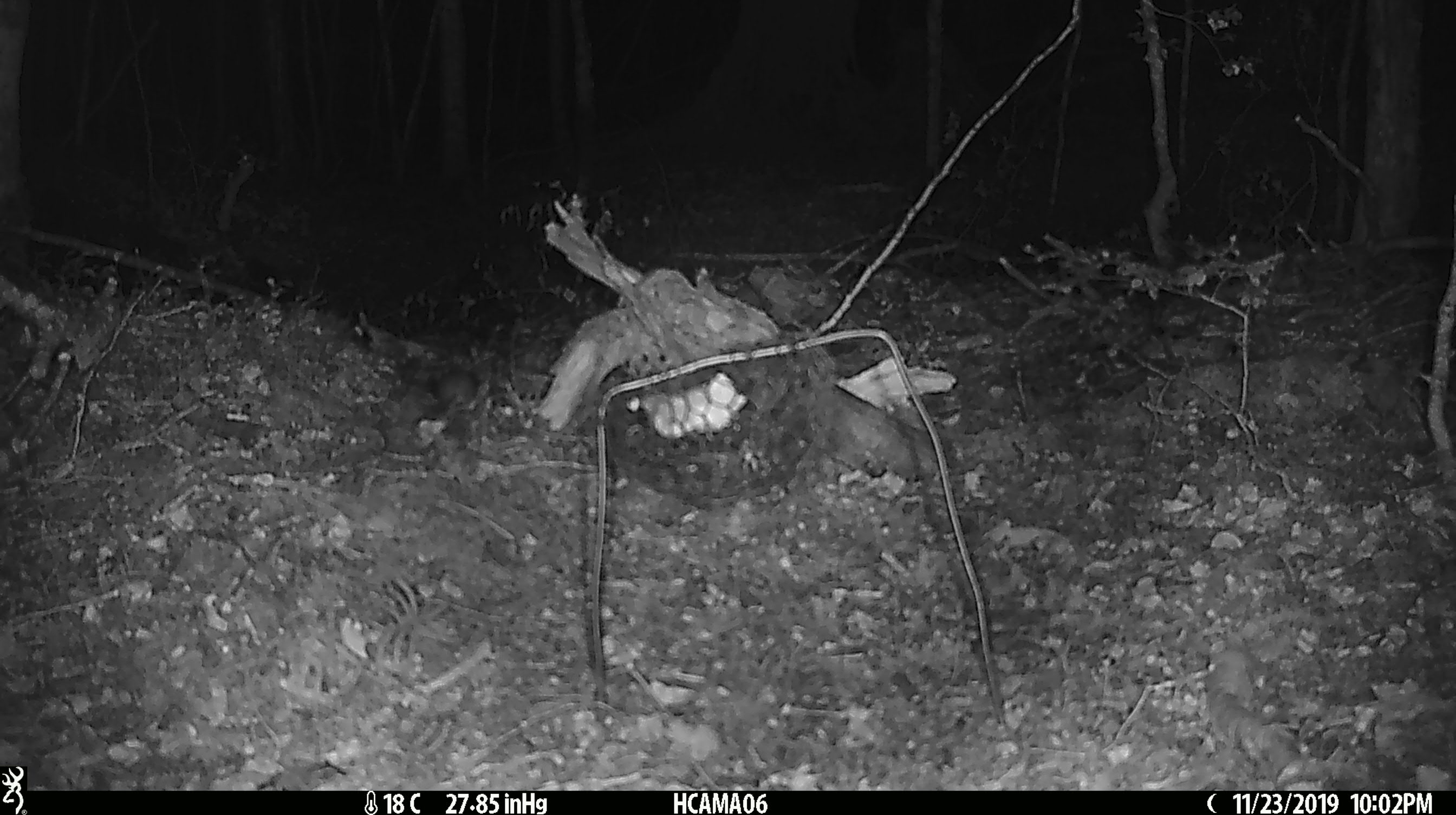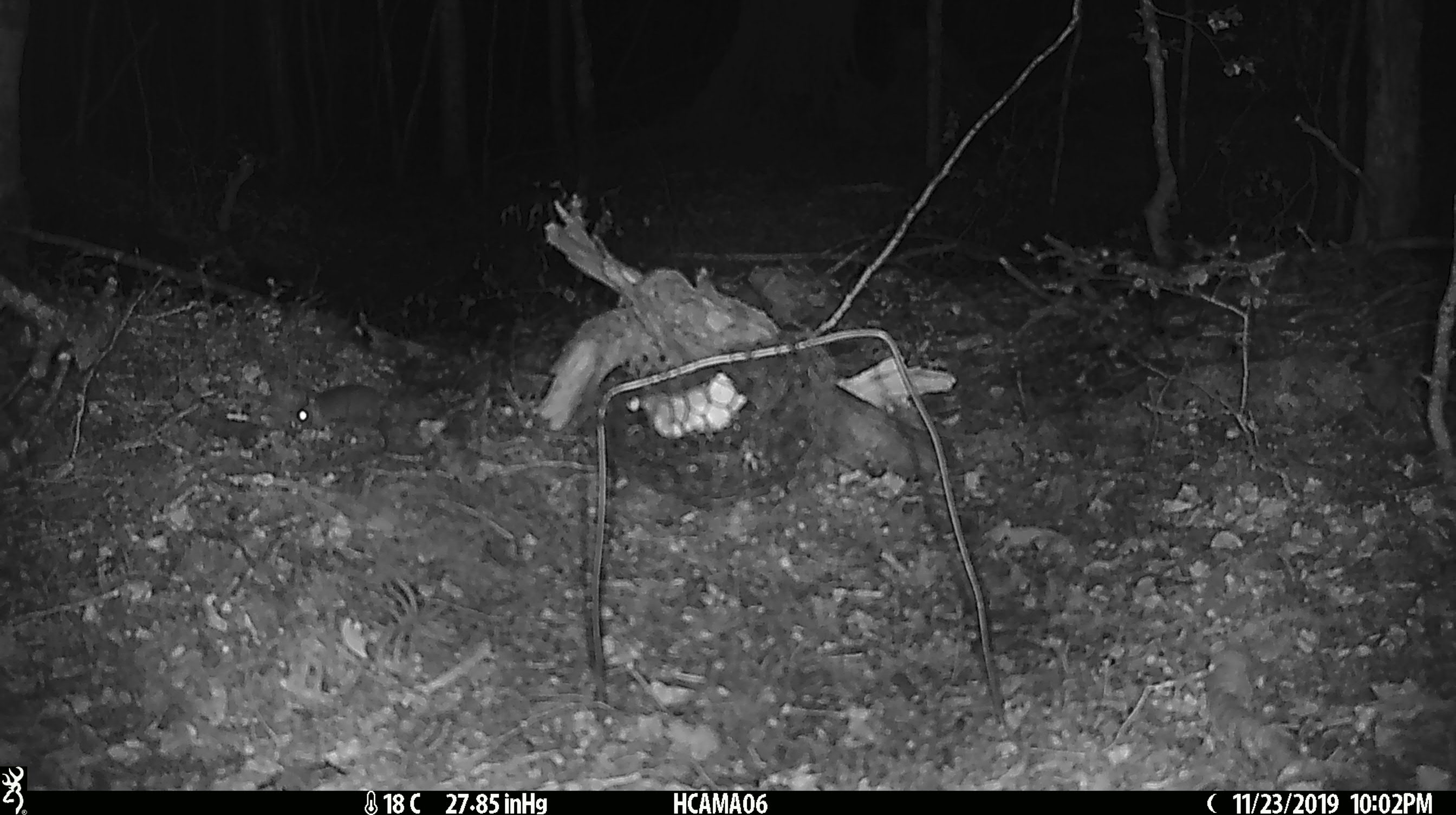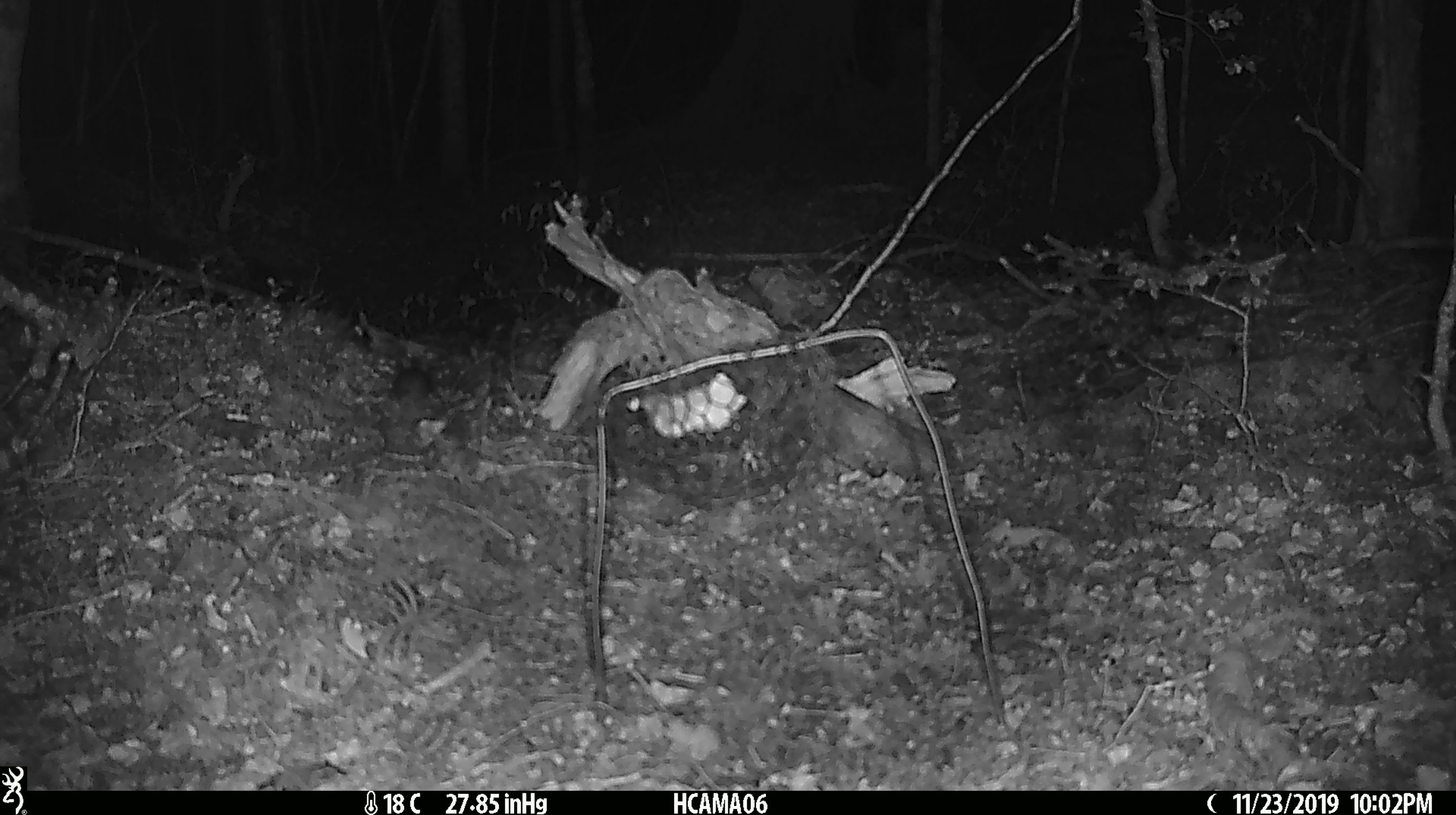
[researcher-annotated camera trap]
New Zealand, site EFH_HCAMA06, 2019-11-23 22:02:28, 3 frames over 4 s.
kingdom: Animalia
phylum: Chordata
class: Mammalia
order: Rodentia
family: Muridae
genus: Mus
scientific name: Mus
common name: mouse